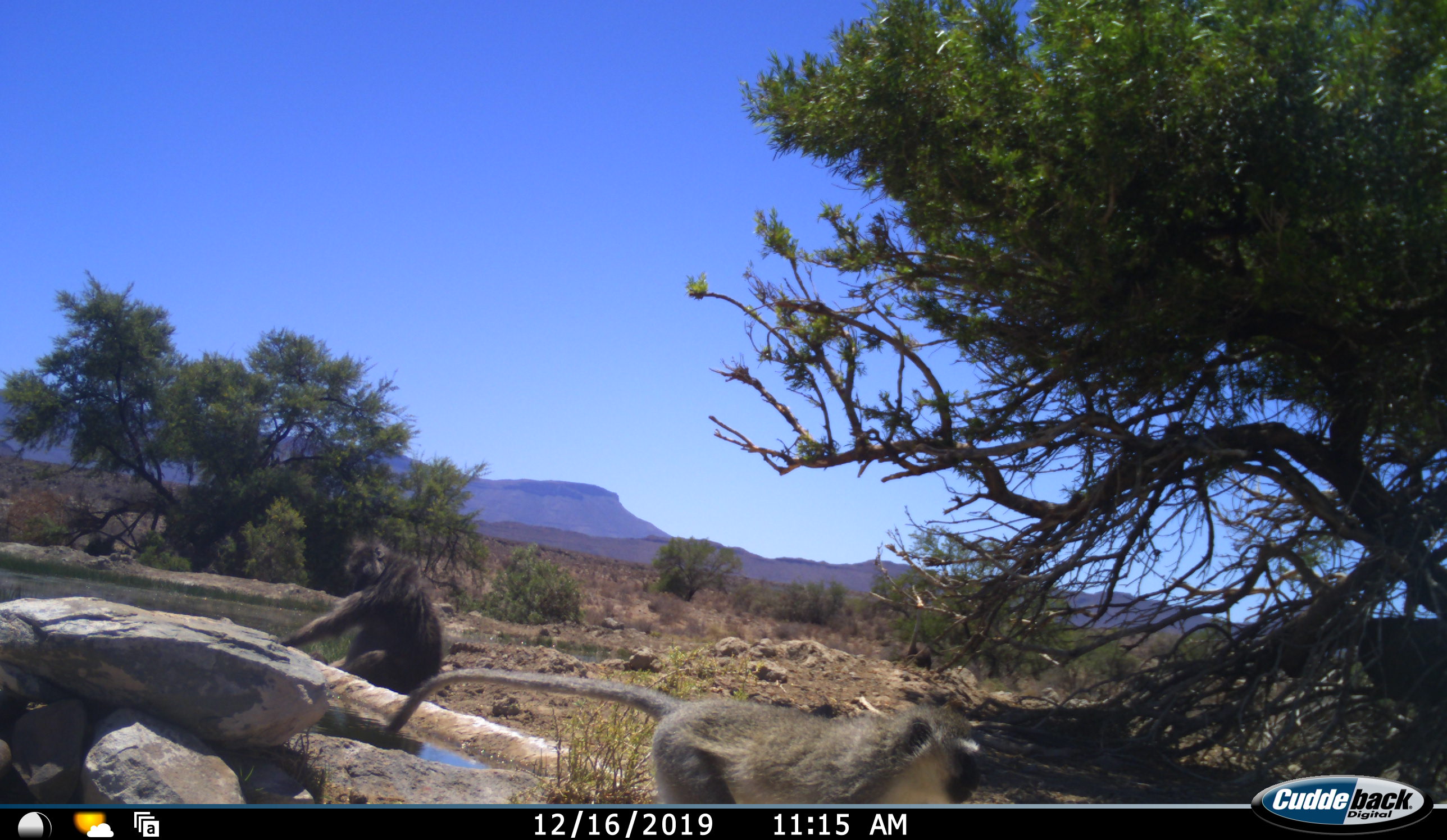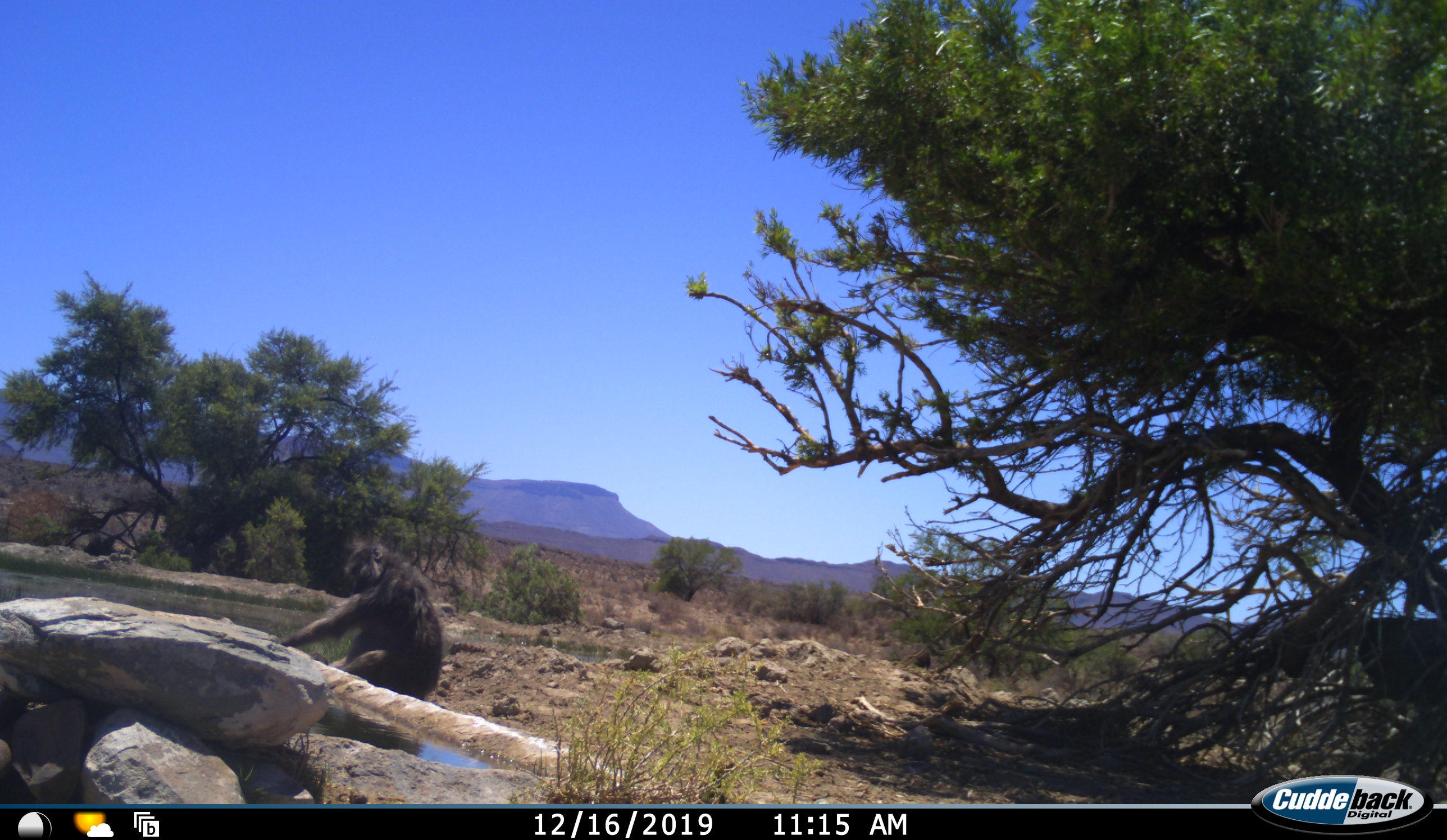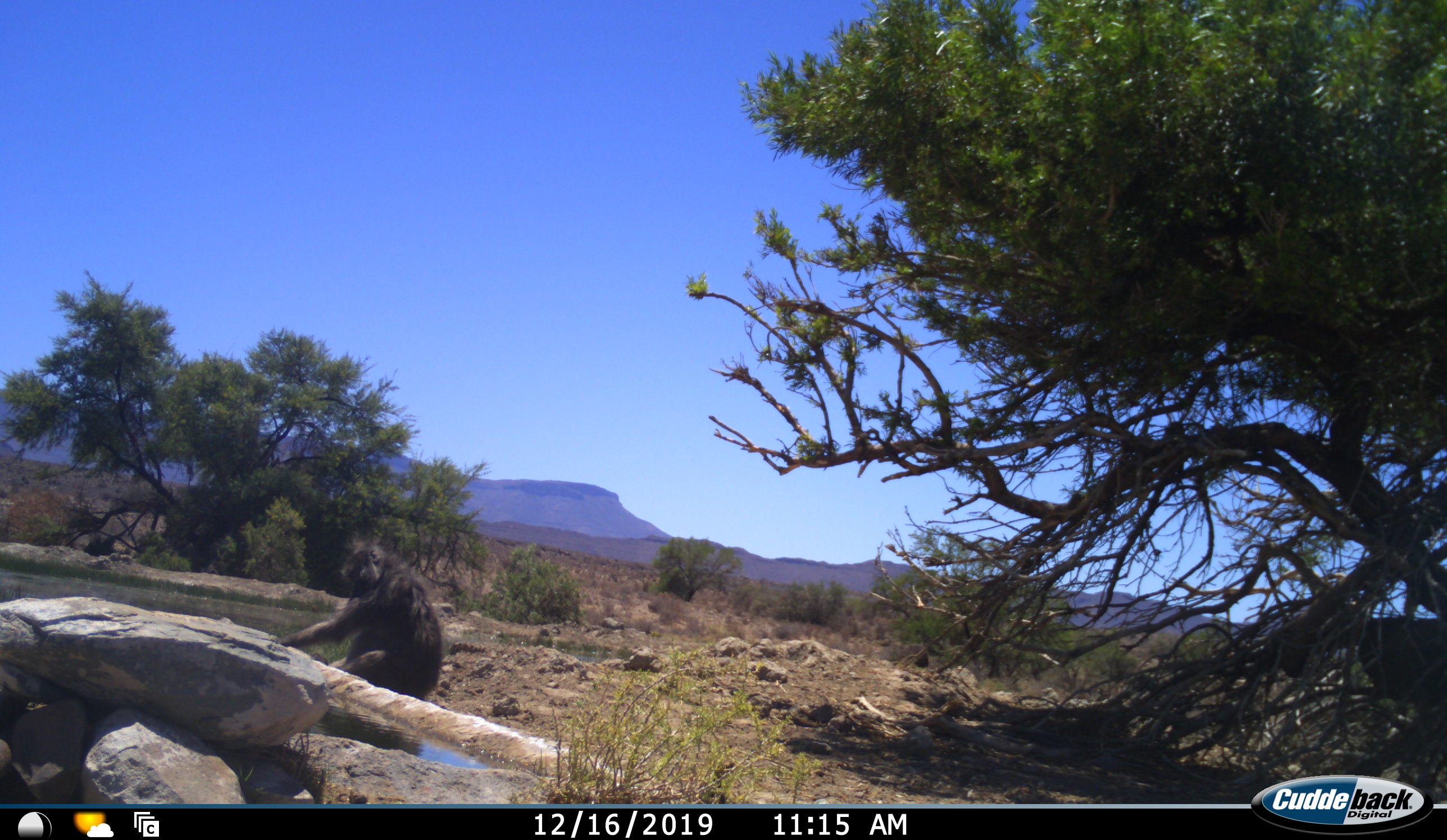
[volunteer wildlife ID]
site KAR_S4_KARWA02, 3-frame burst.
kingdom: Animalia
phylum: Chordata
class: Mammalia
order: Primates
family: Cercopithecidae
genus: Chlorocebus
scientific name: Chlorocebus pygerythrus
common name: vervet monkey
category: monkeyvervet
Monkeyvervet (vervet monkey) (Chlorocebus pygerythrus), count 2. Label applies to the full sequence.